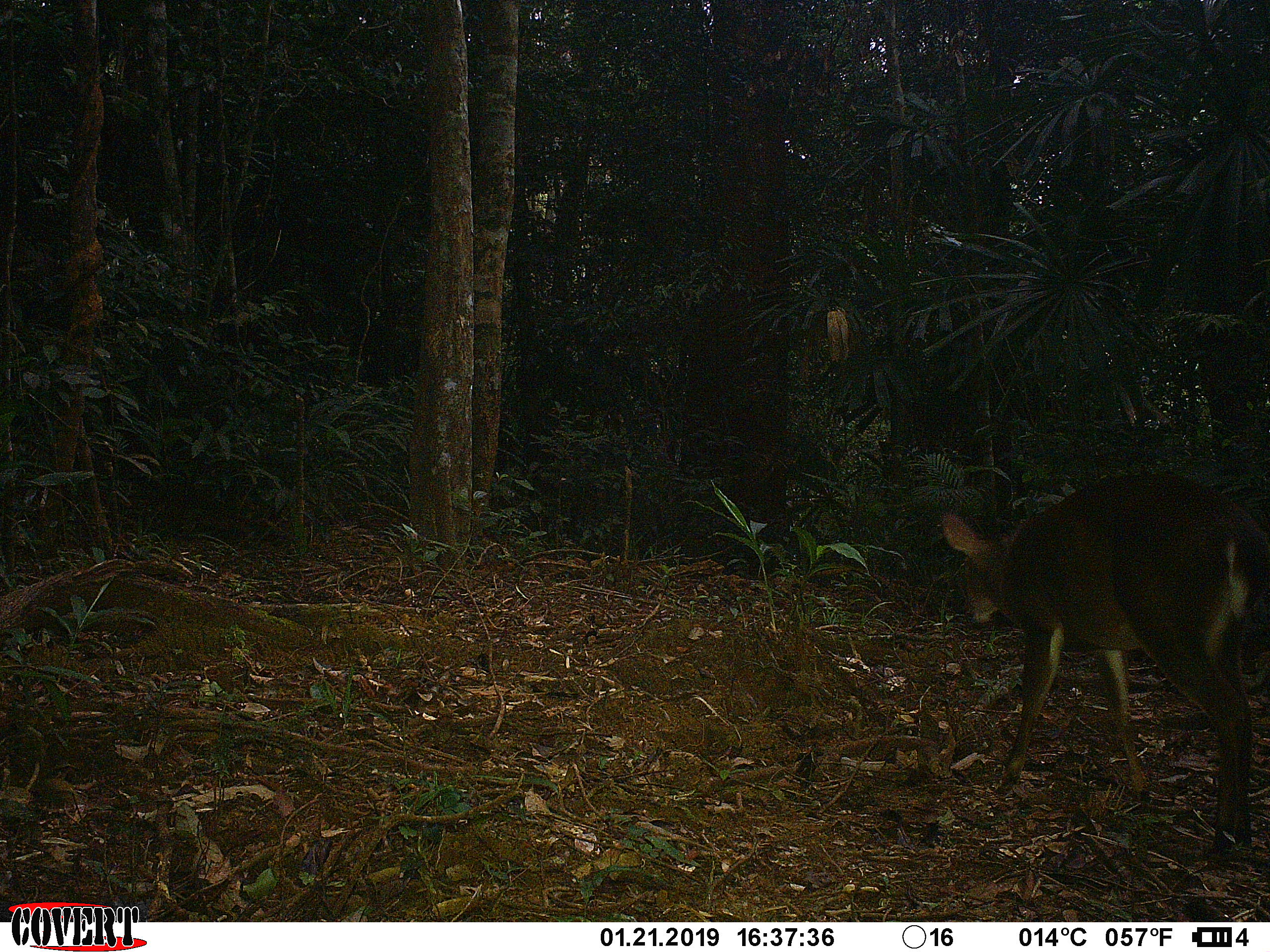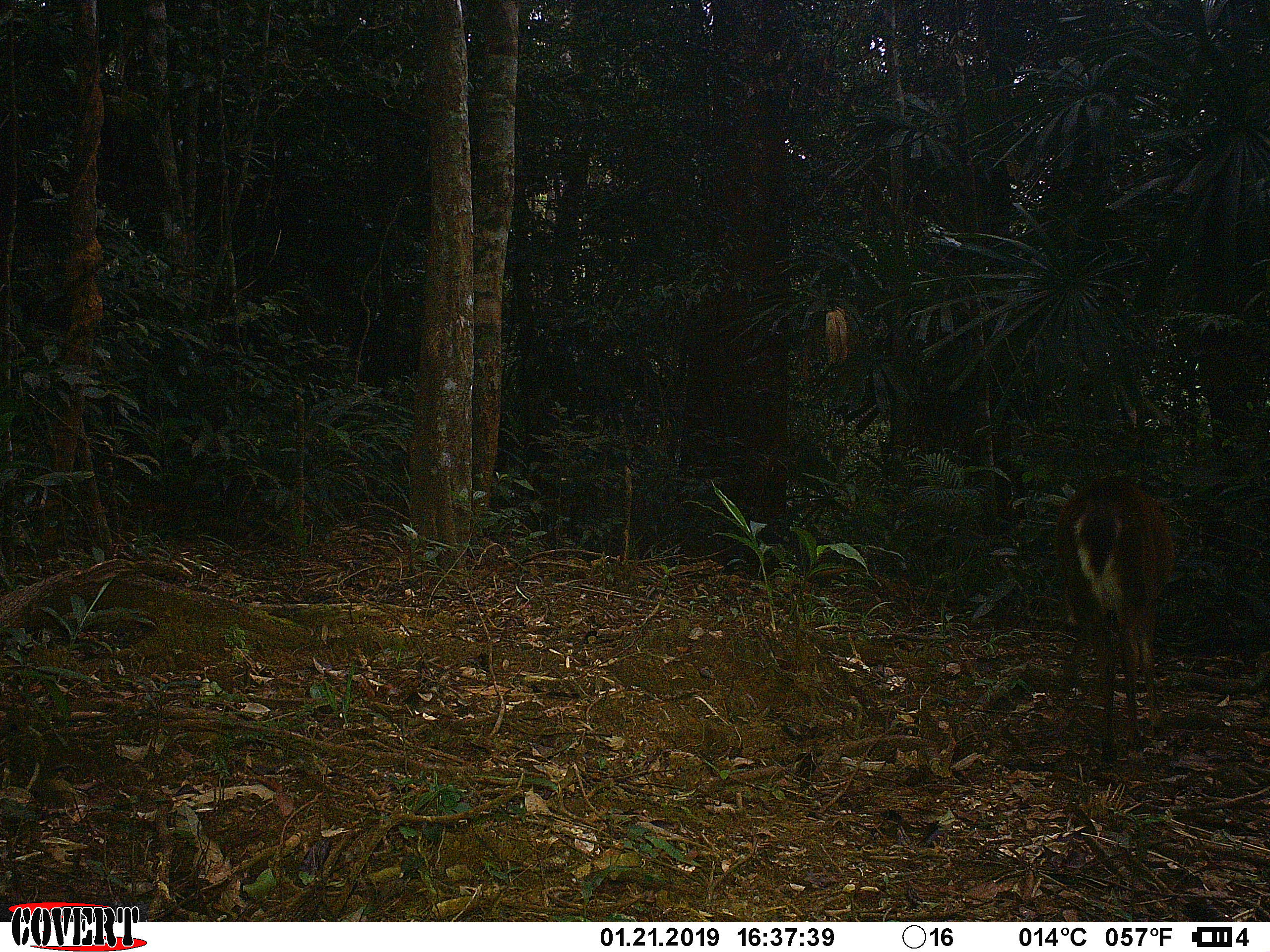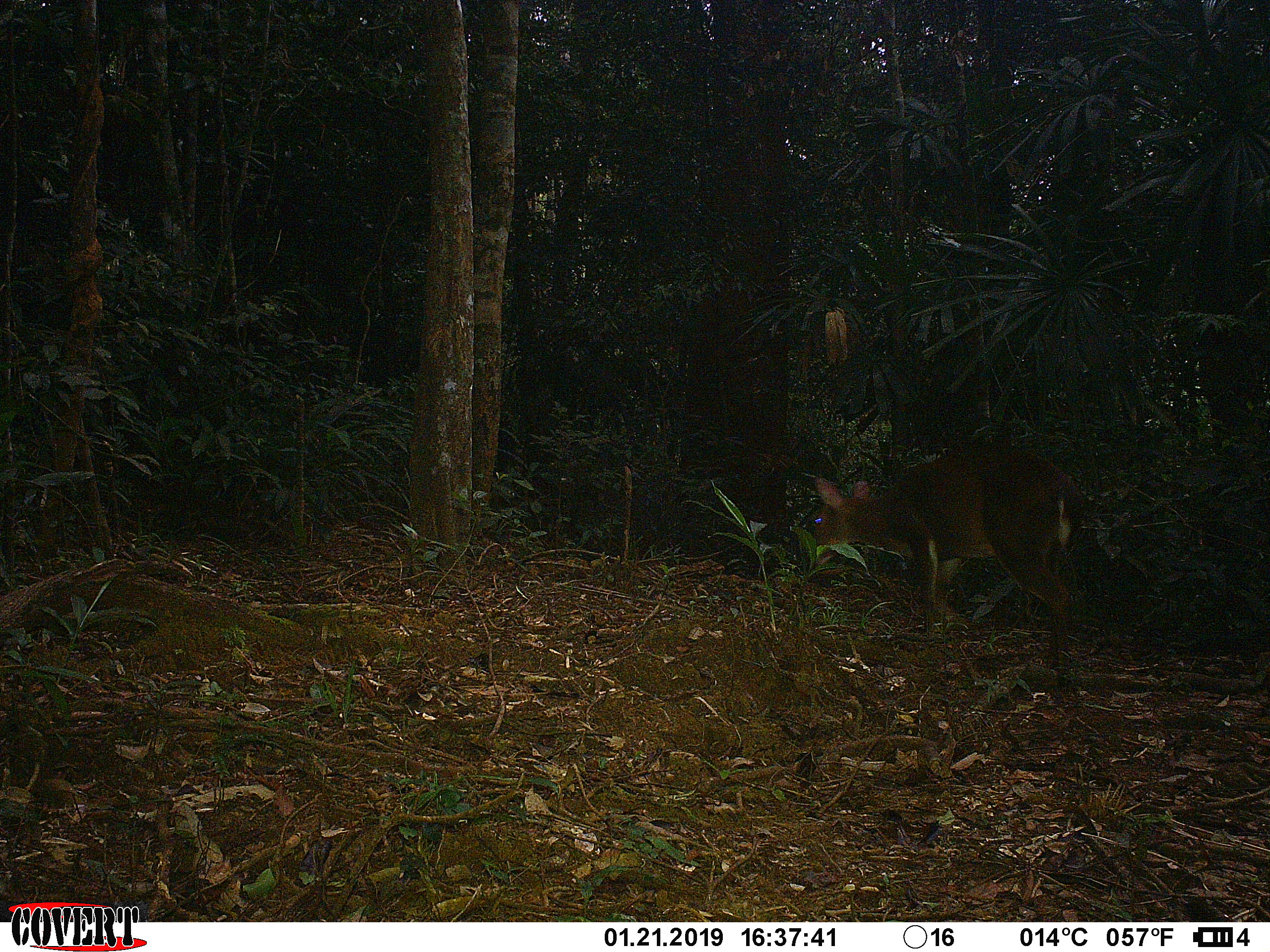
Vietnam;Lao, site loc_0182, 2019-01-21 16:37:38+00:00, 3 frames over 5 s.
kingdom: Animalia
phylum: Chordata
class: Mammalia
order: Artiodactyla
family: Cervidae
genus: Muntiacus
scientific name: Muntiacus vuquangensis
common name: large-antlered muntjac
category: large antlered muntjac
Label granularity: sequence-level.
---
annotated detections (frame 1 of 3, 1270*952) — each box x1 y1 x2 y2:
large antlered muntjac: 940 471 1270 858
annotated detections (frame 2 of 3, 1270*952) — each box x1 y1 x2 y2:
large antlered muntjac: 1054 475 1174 767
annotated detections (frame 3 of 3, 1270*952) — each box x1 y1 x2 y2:
large antlered muntjac: 812 442 1080 692